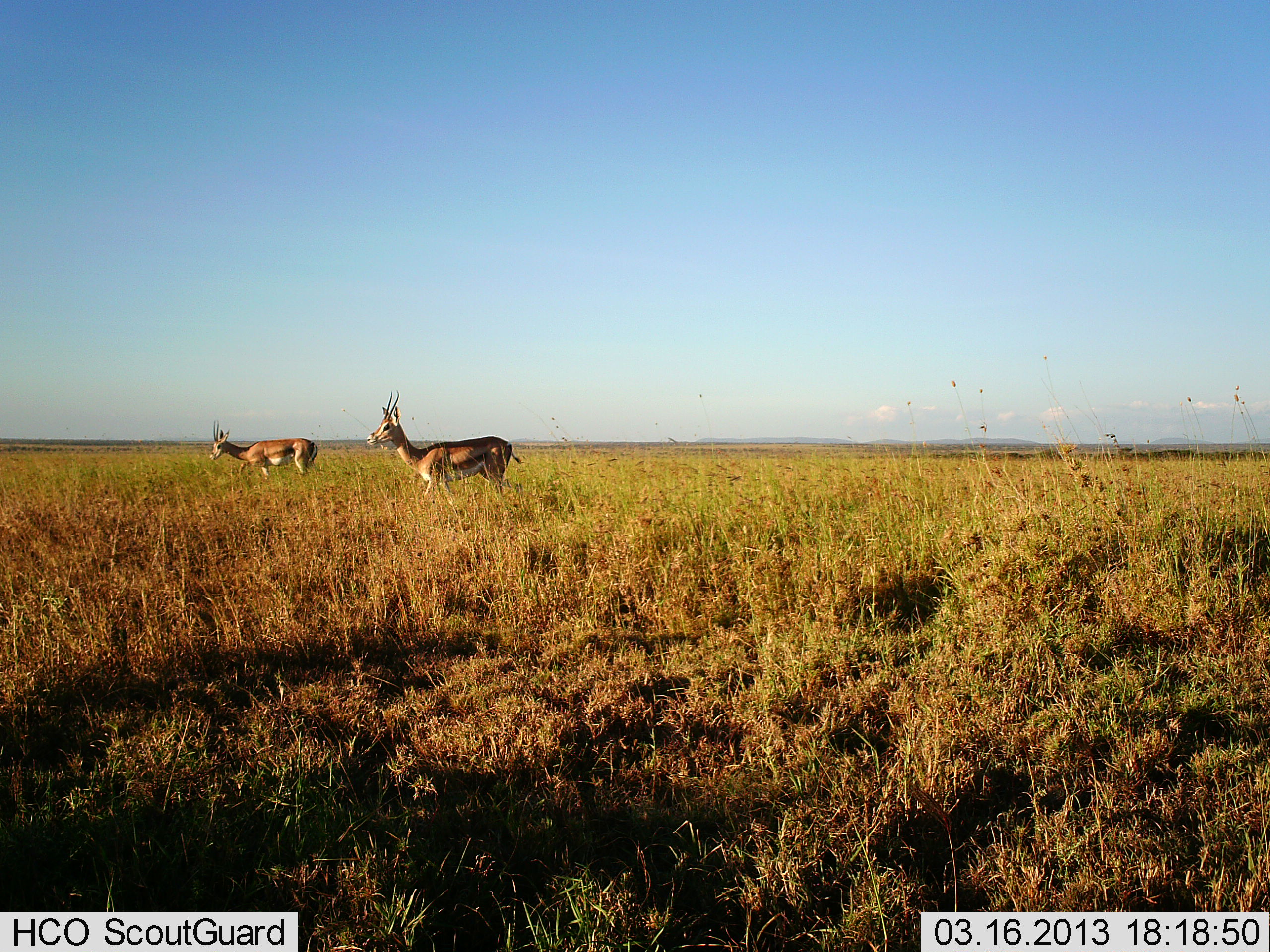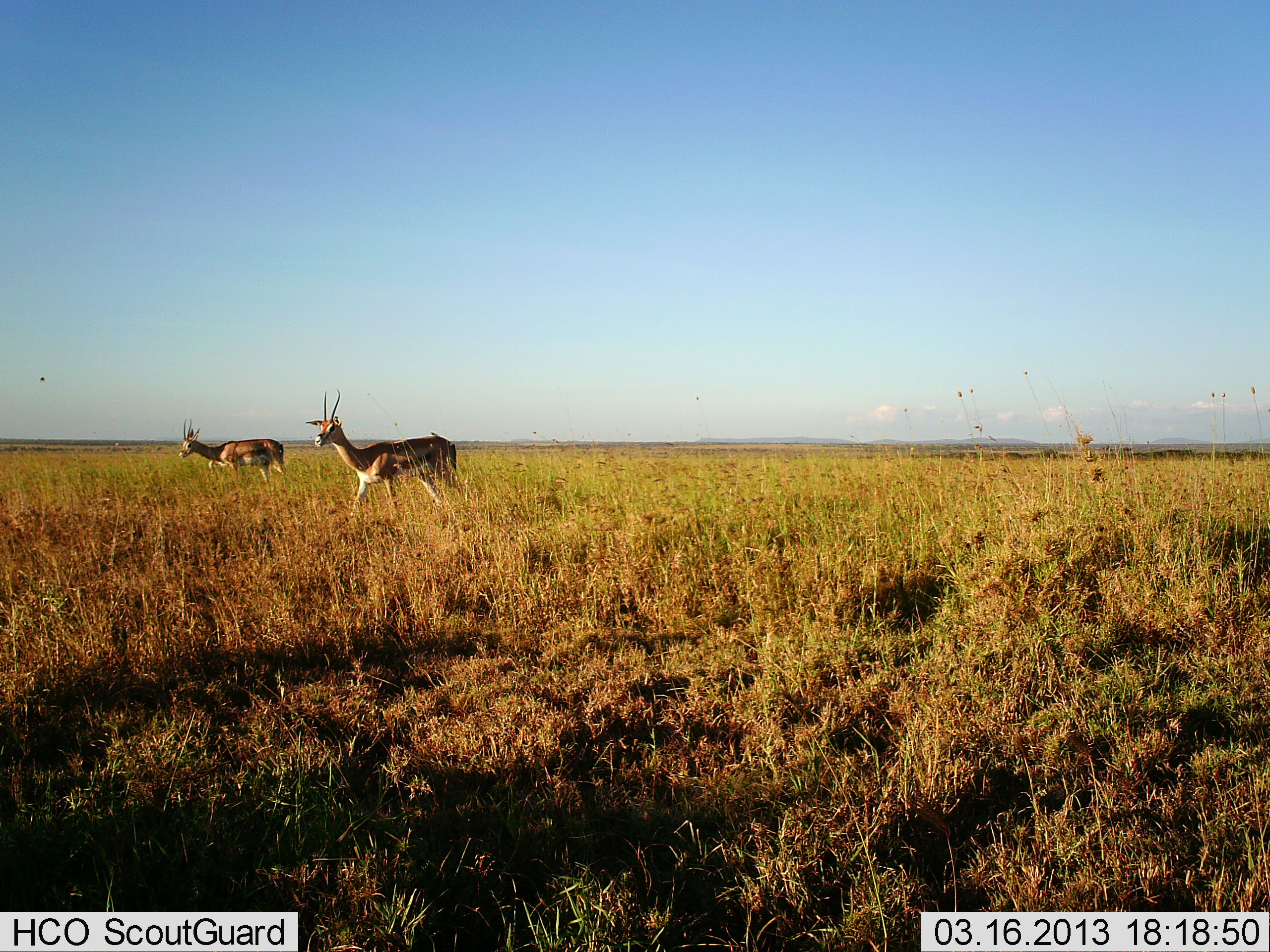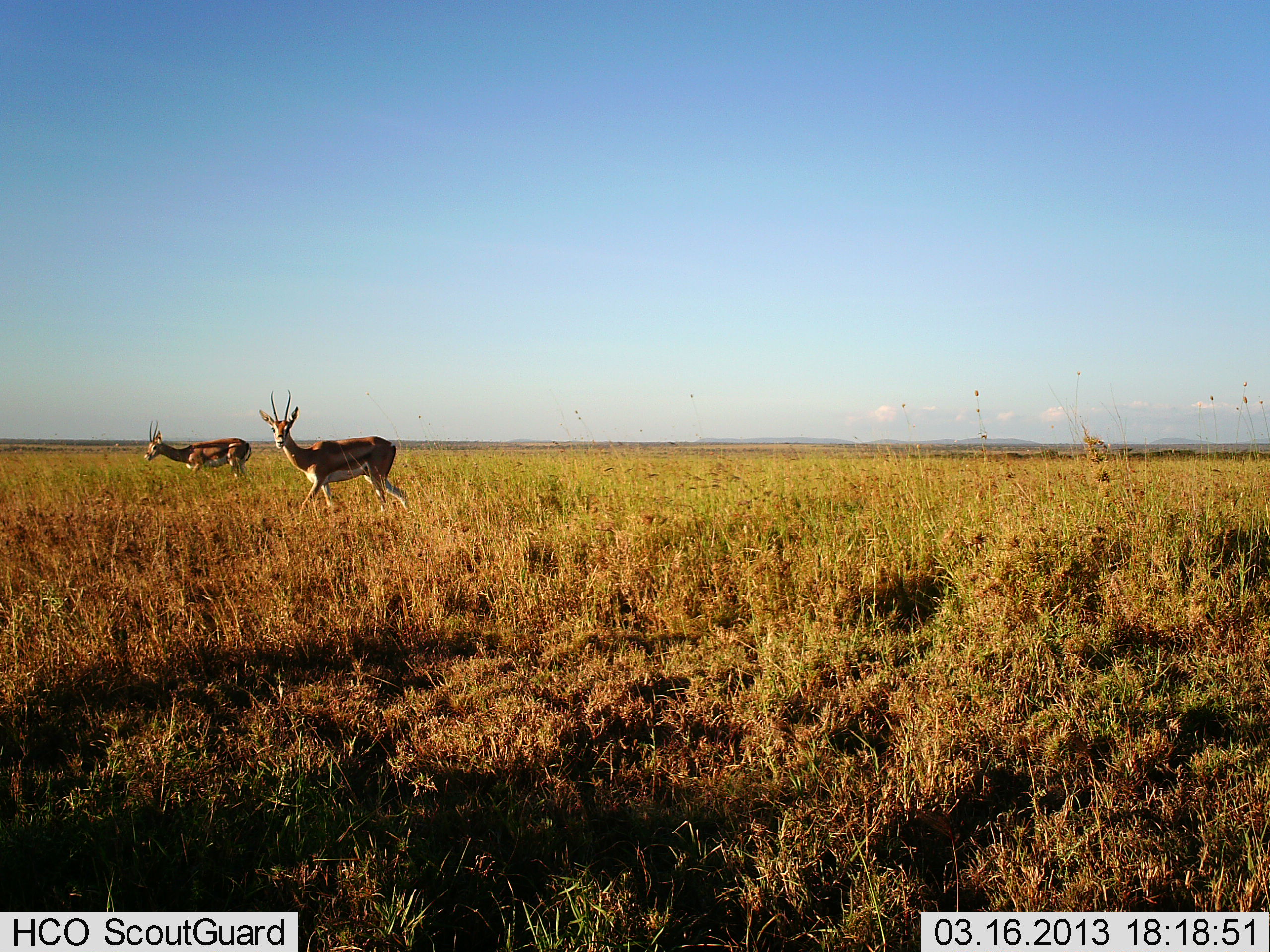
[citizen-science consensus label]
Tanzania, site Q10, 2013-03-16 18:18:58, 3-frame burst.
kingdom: Animalia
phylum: Chordata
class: Mammalia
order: Artiodactyla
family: Bovidae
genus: Nanger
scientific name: Nanger granti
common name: grant's gazelle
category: gazellegrants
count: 2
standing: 8%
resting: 0%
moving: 96%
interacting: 0%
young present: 0%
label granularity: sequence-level